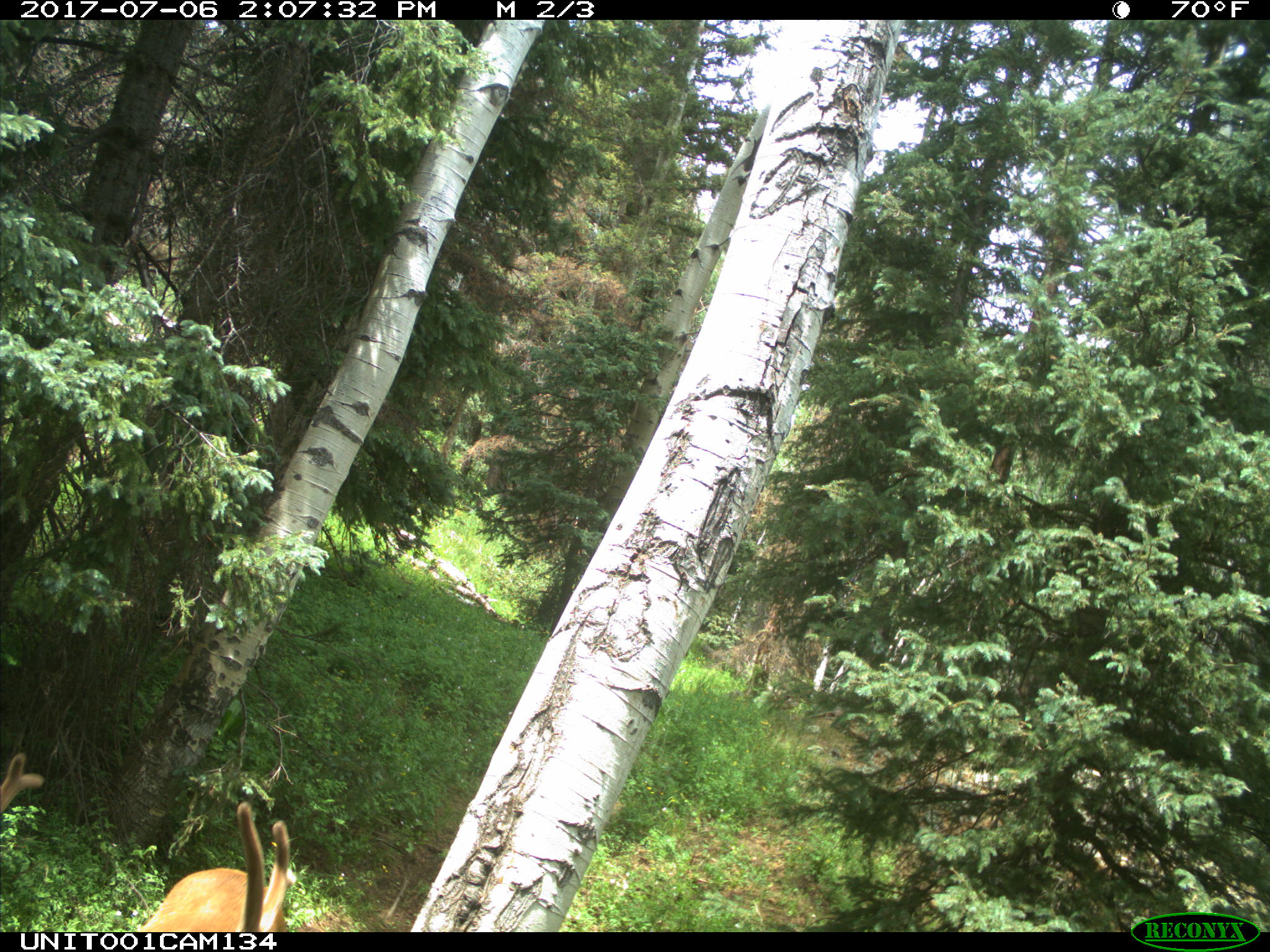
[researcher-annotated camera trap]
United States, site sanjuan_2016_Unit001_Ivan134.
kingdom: Animalia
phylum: Chordata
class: Mammalia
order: Artiodactyla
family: Cervidae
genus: Cervus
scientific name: Cervus elaphus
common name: red deer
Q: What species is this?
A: Cervus elaphus (red deer).